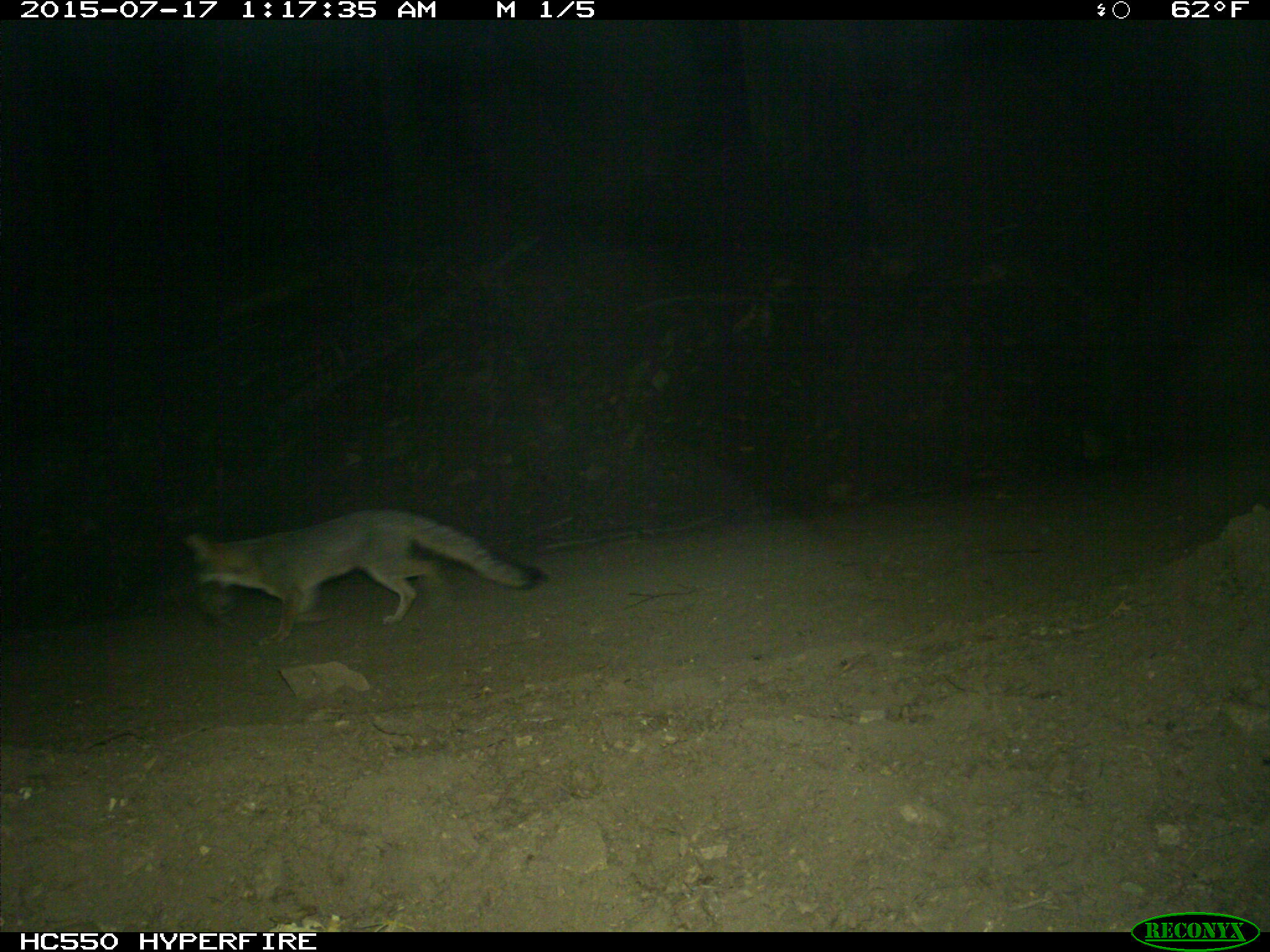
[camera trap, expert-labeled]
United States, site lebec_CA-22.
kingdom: Animalia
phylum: Chordata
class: Mammalia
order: Carnivora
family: Canidae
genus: Urocyon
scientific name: Urocyon cinereoargenteus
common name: gray fox